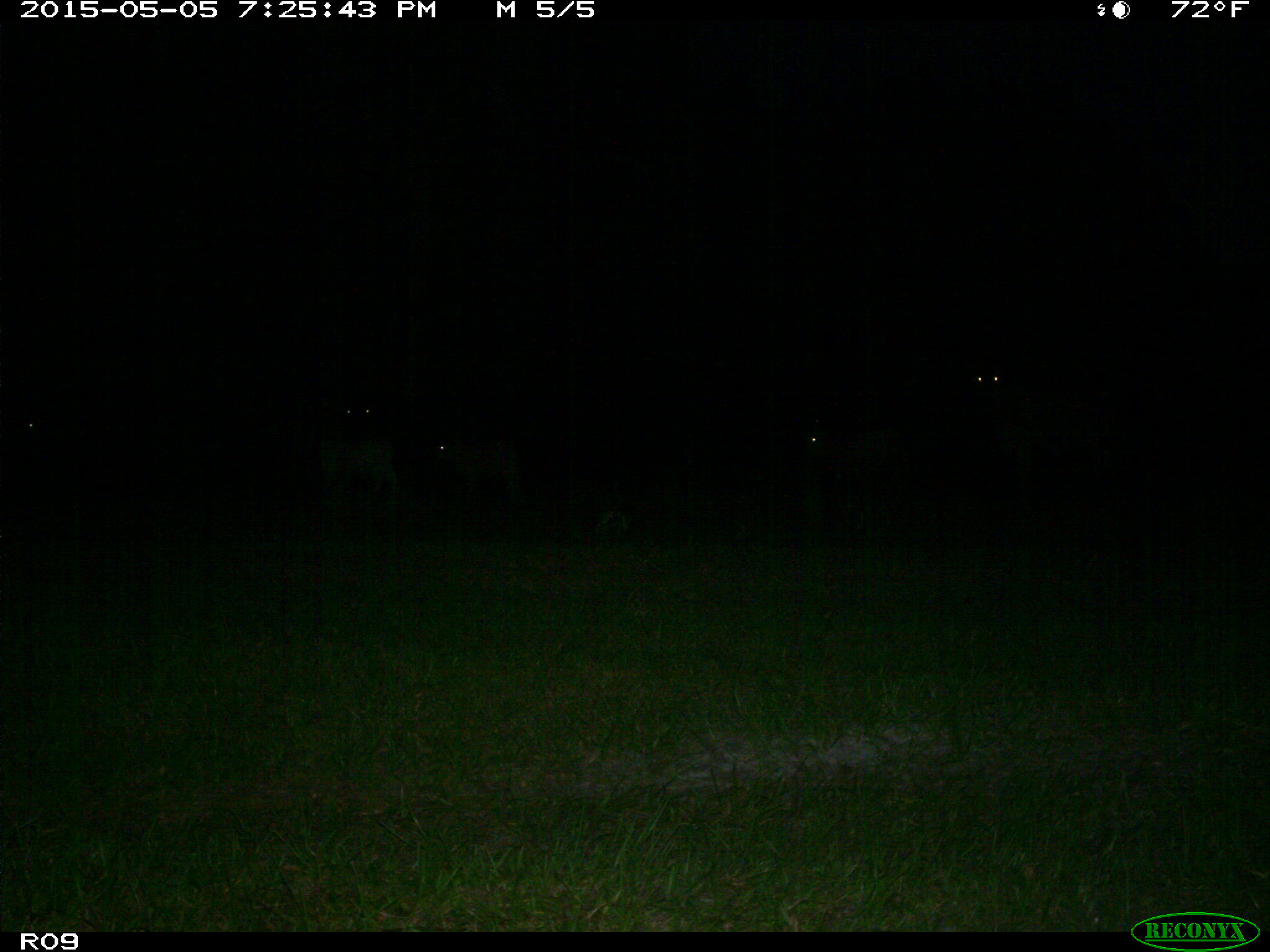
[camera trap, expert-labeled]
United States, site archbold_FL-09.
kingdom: Animalia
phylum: Chordata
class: Mammalia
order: Artiodactyla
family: Bovidae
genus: Bos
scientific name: Bos taurus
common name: domestic cow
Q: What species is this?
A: Bos taurus (domestic cow).